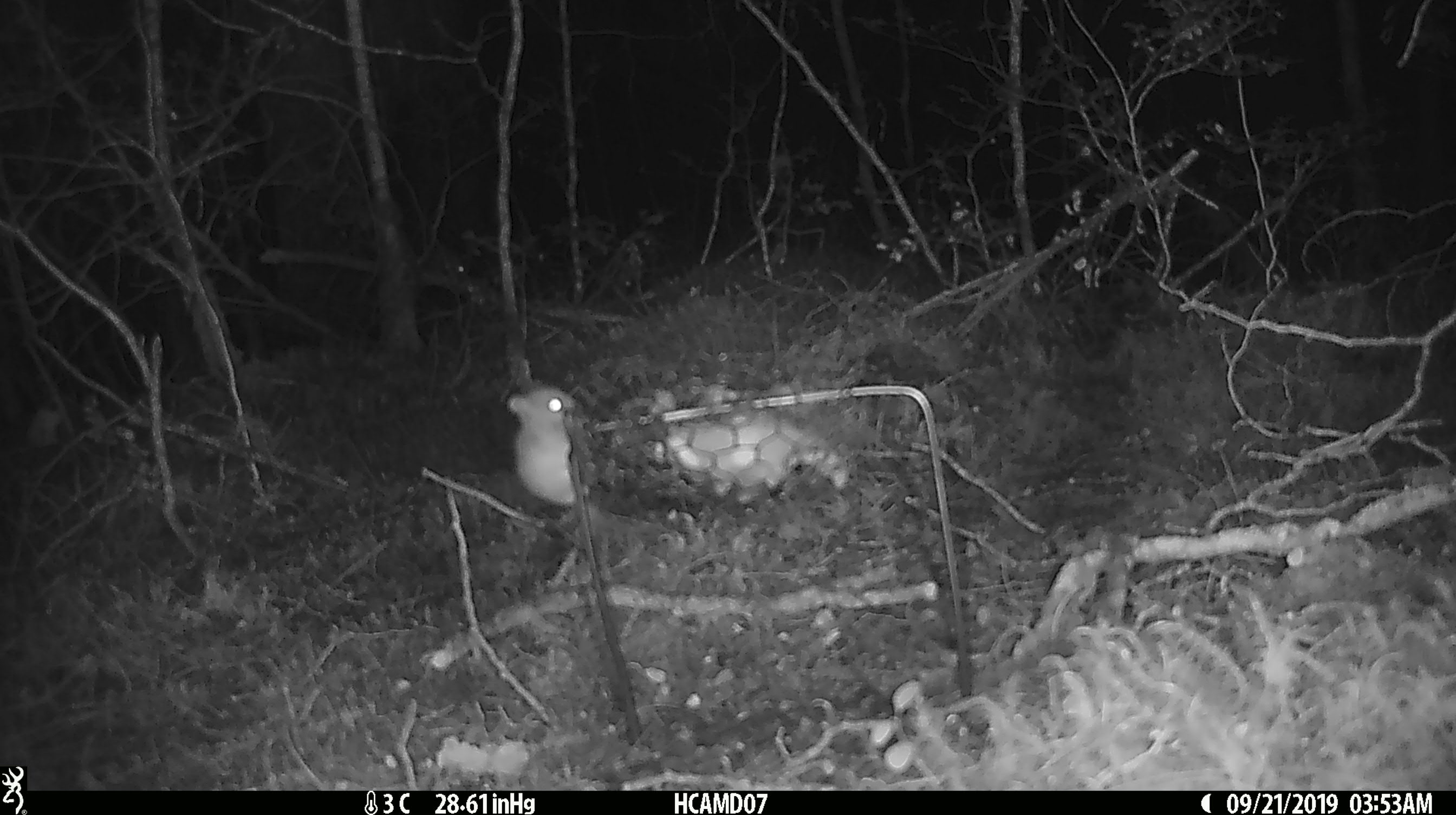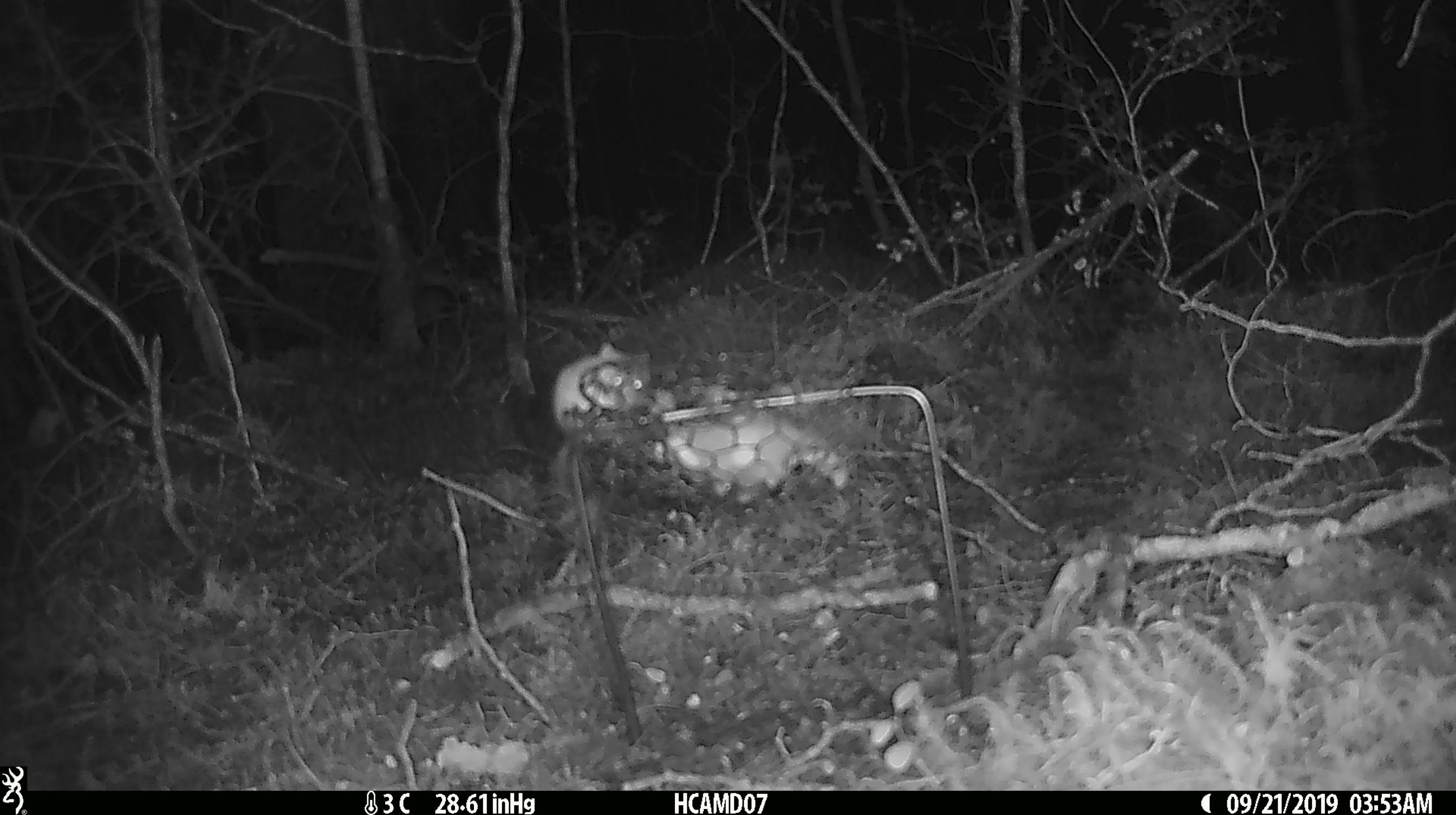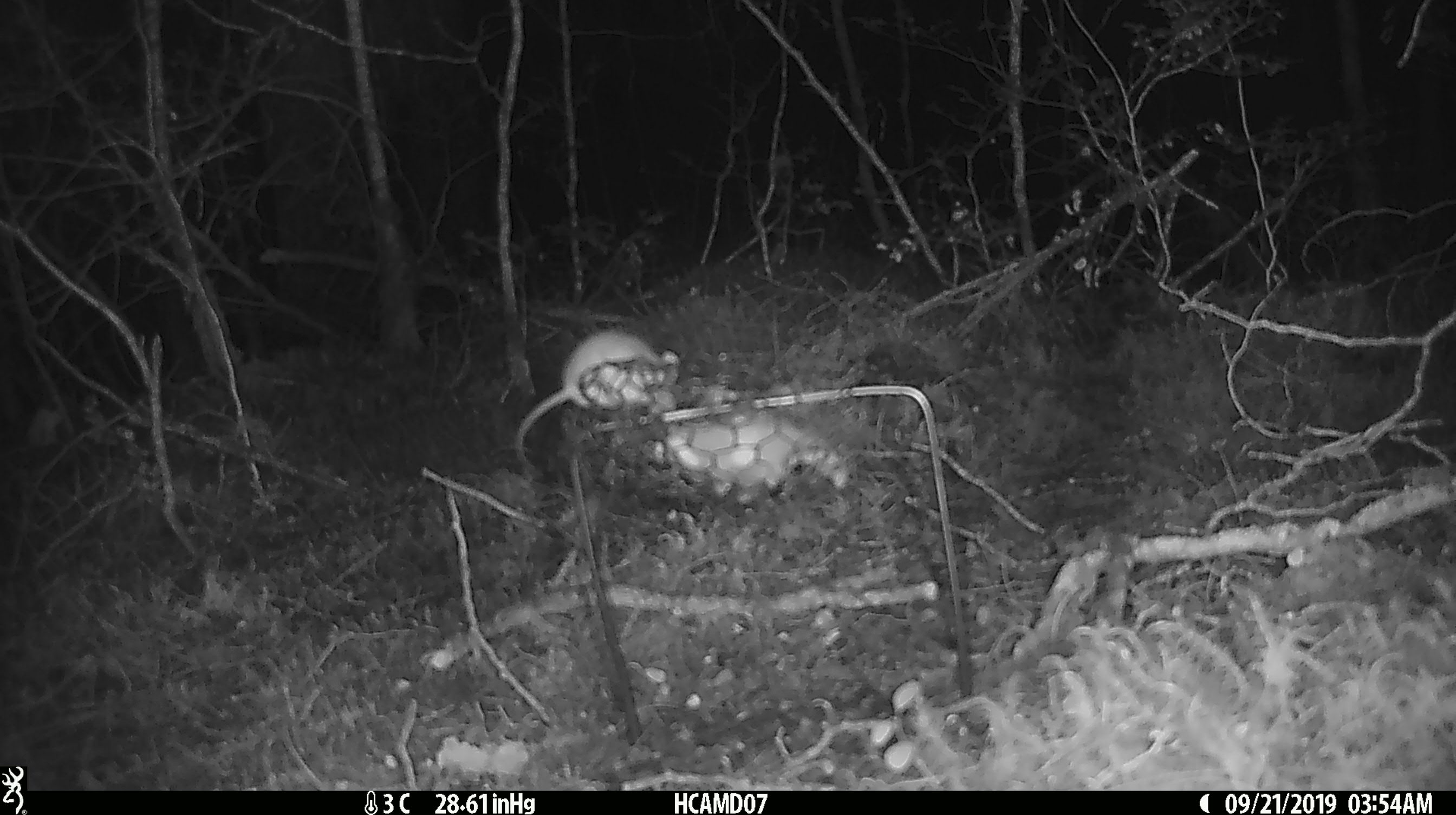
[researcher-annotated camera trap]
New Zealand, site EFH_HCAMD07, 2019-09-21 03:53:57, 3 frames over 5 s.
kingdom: Animalia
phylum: Chordata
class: Mammalia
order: Rodentia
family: Muridae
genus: Mus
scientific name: Mus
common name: mouse